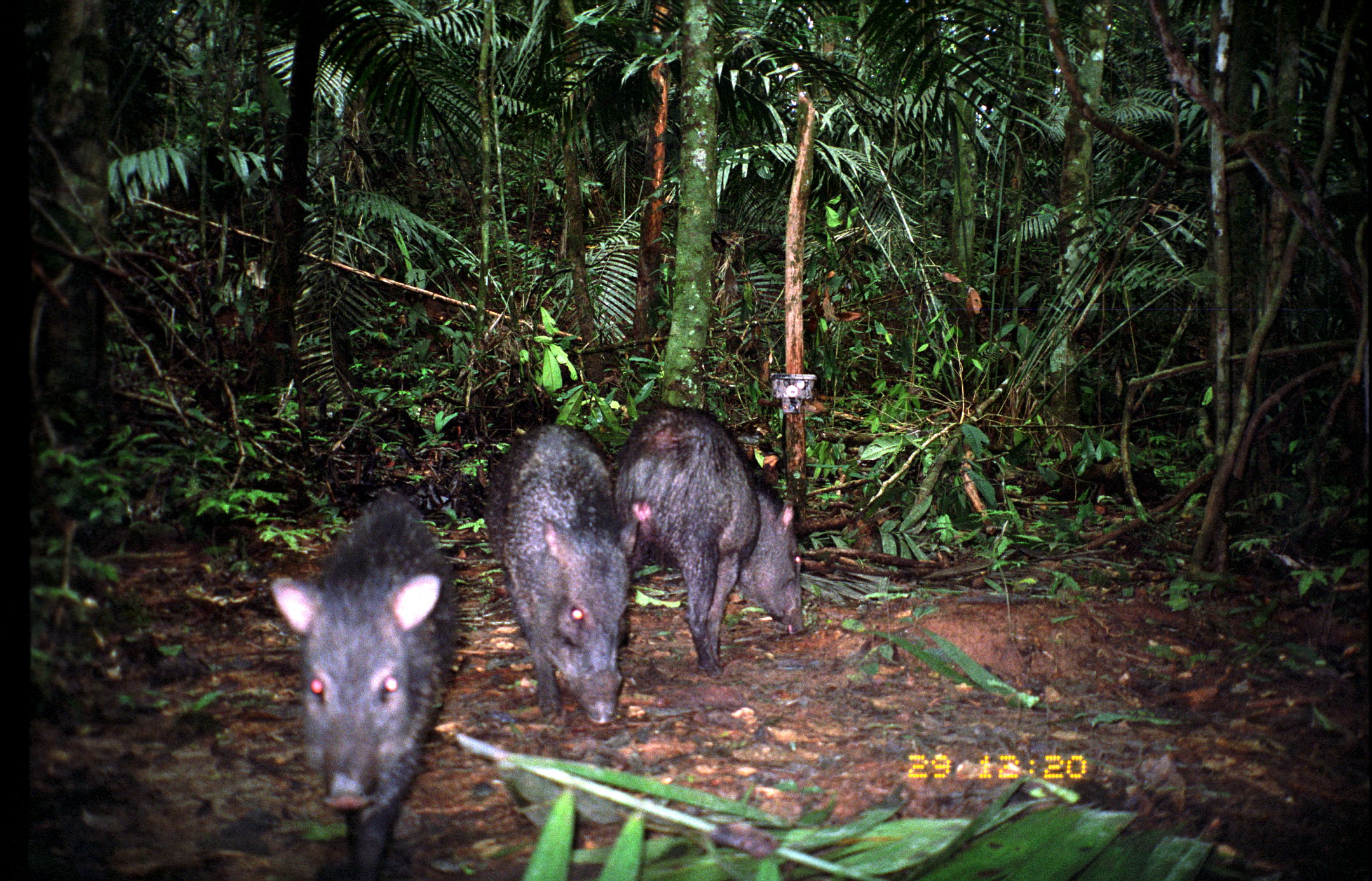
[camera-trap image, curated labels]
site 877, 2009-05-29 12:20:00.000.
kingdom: Animalia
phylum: Chordata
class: Mammalia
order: Artiodactyla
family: Tayassuidae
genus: Pecari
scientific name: Pecari tajacu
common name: collared peccary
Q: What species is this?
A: Pecari tajacu (collared peccary).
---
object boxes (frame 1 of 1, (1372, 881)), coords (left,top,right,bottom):
pecari tajacu: (269,488,460,881); (610,399,805,676); (478,421,635,727)